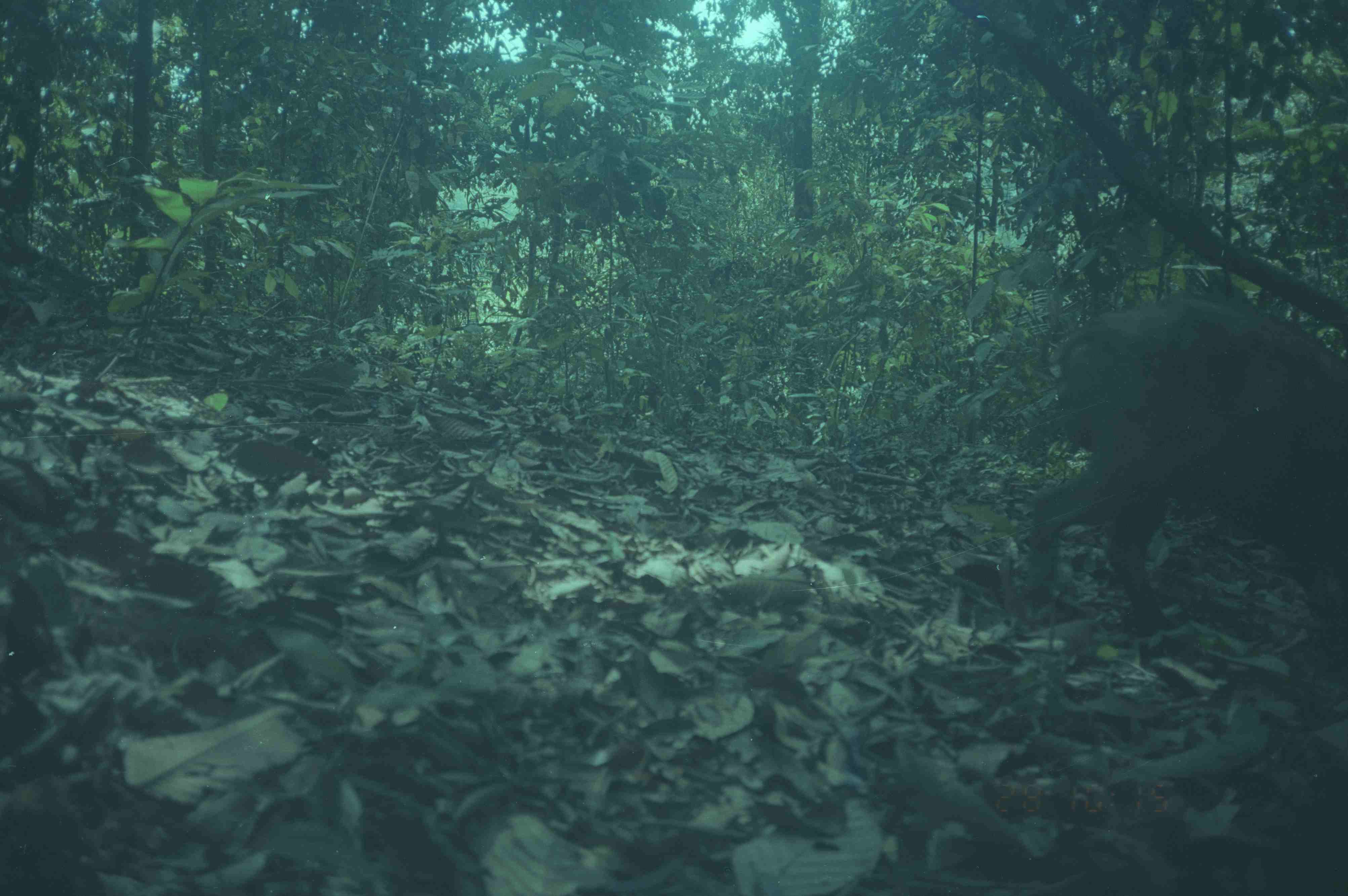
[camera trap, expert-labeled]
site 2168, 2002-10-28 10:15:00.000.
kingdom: Animalia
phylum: Chordata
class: Mammalia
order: Artiodactyla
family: Suidae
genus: Sus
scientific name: Sus scrofa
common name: wild boar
Sus scrofa (wild boar), count 1.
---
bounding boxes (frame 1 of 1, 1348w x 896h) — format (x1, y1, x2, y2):
sus scrofa: (1020, 288, 1345, 643)